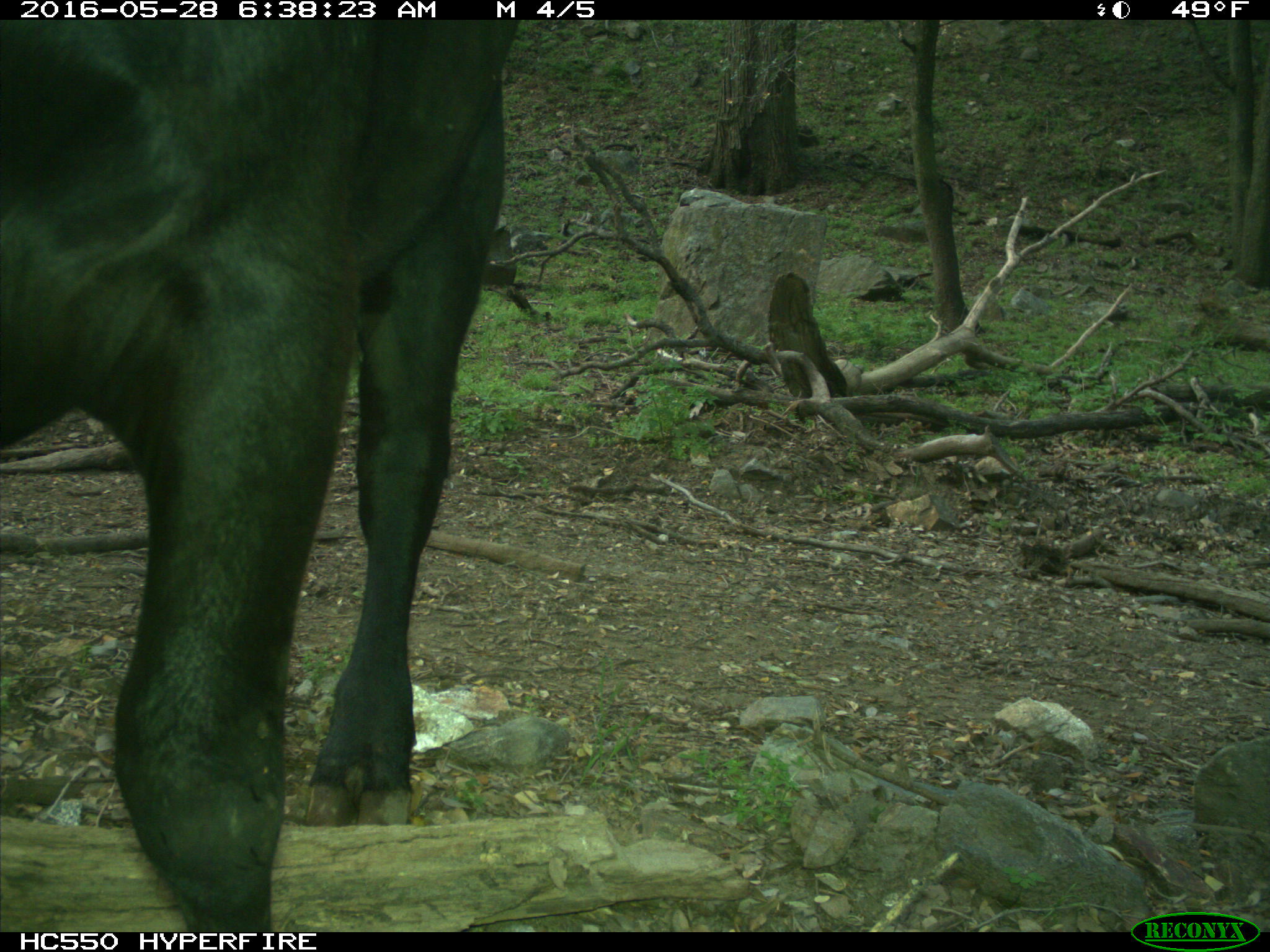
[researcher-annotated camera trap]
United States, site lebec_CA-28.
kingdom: Animalia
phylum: Chordata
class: Mammalia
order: Artiodactyla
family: Bovidae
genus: Bos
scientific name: Bos taurus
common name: domestic cow